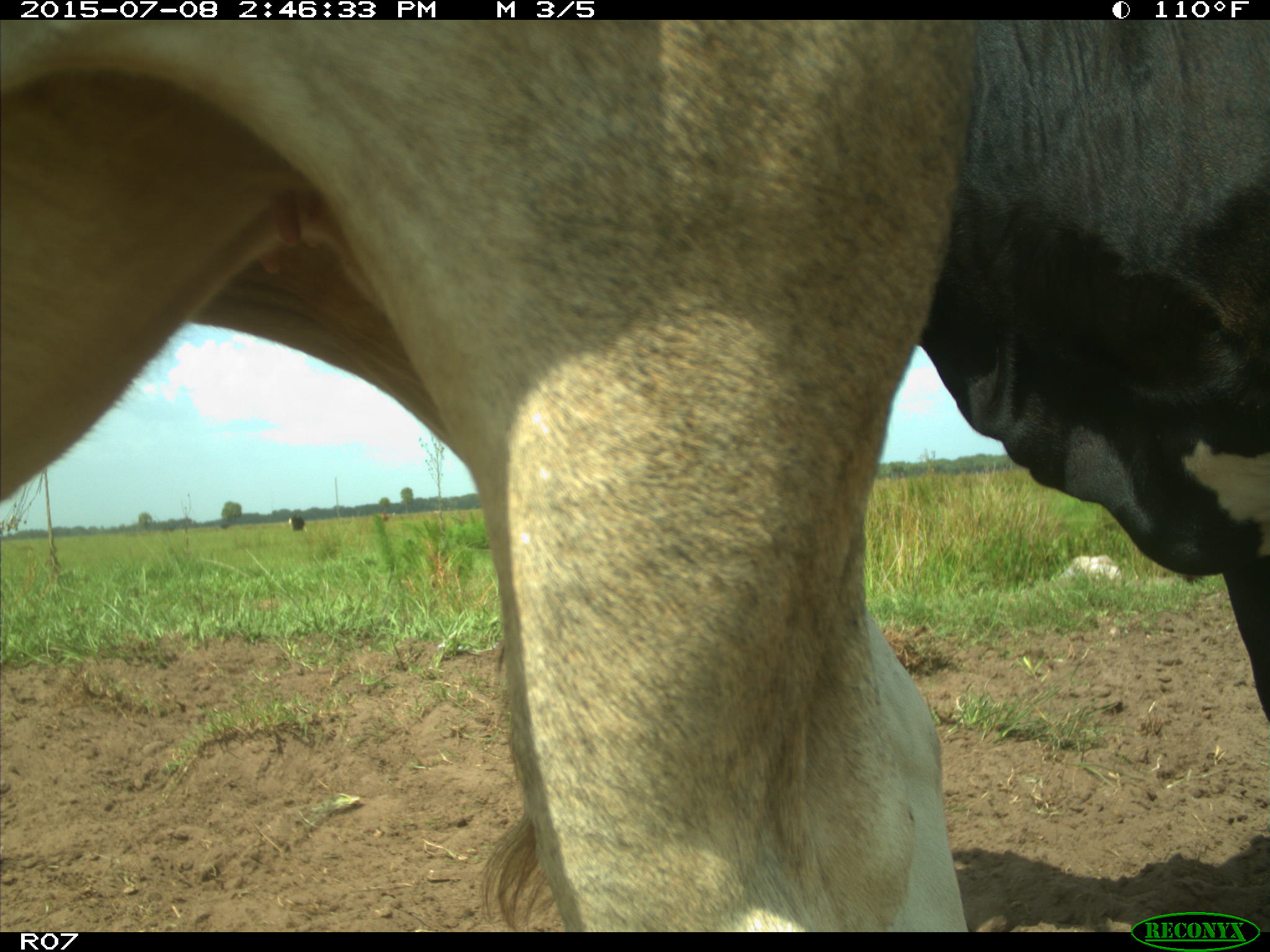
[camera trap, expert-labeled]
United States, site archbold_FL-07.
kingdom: Animalia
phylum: Chordata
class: Mammalia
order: Artiodactyla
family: Bovidae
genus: Bos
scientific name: Bos taurus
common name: domestic cow